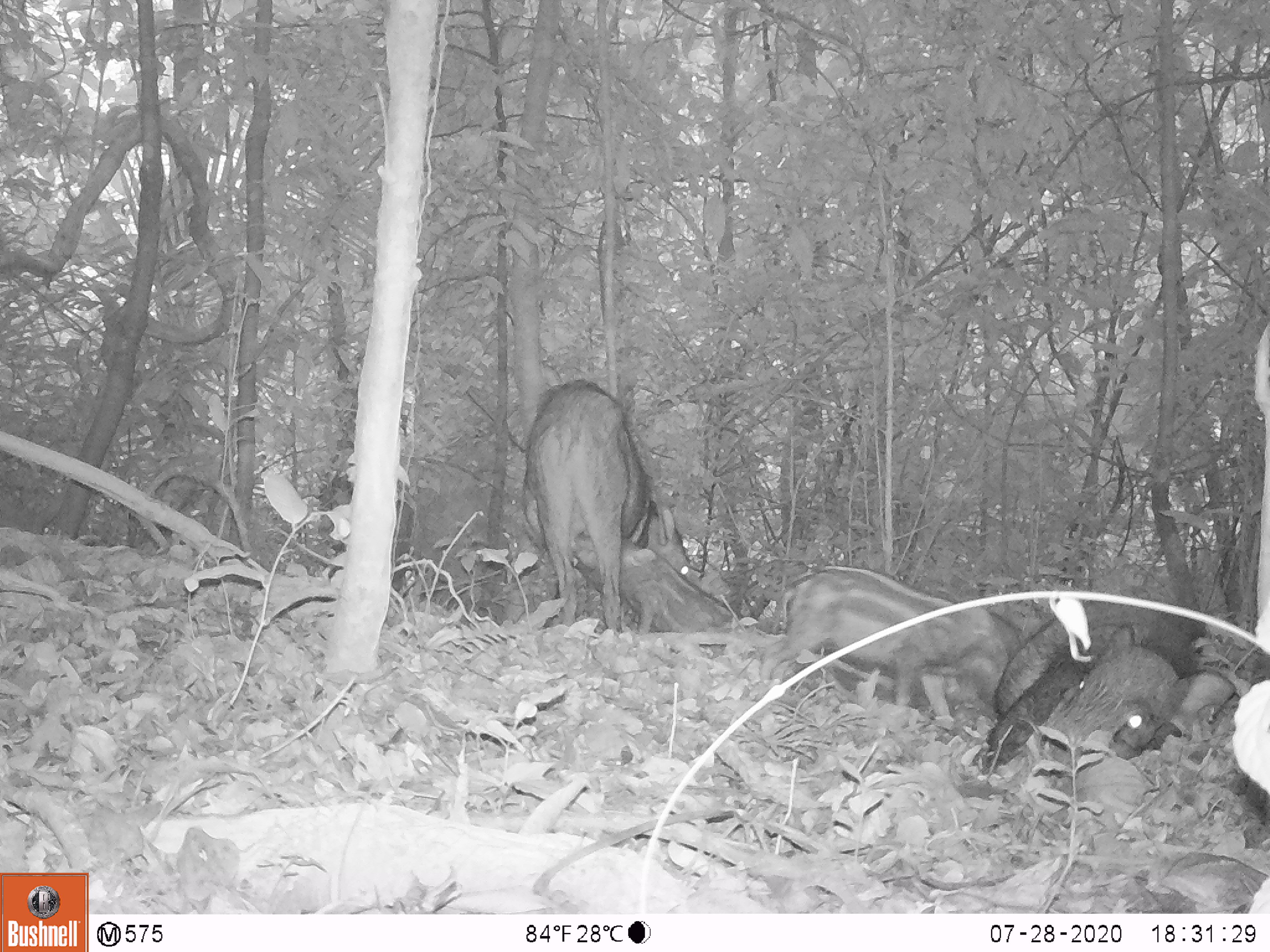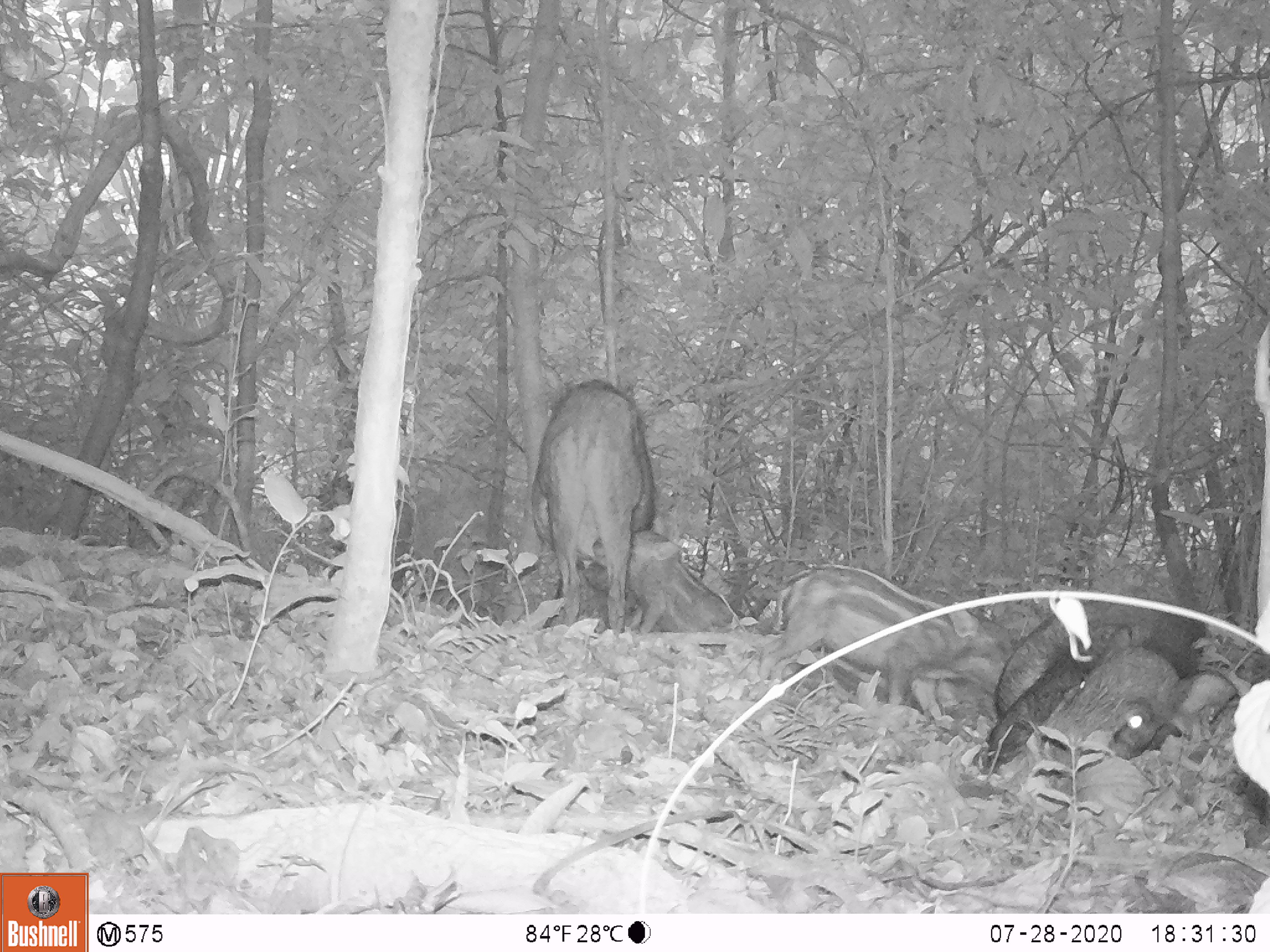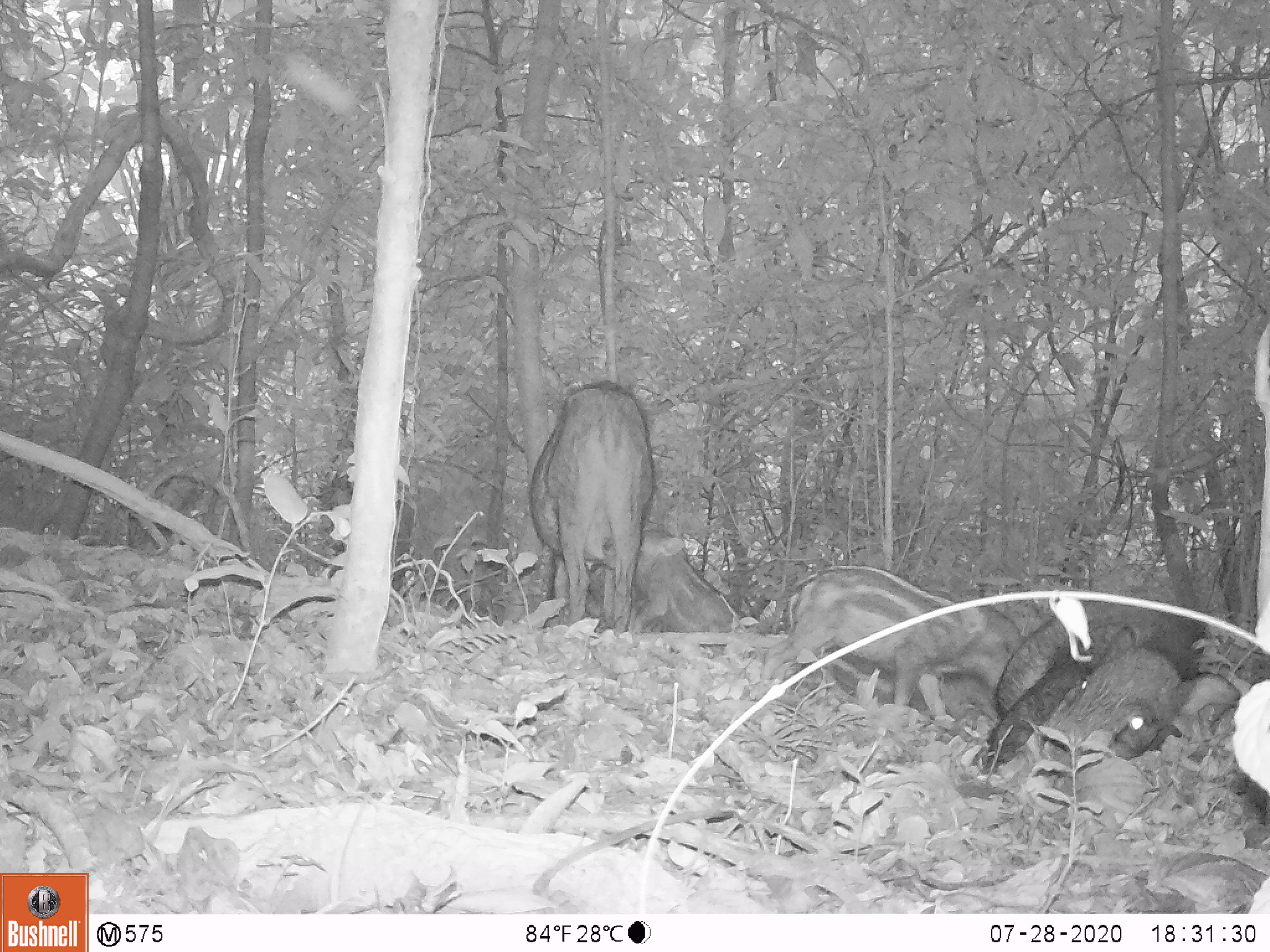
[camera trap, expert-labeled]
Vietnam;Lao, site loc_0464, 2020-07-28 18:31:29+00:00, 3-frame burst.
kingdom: Animalia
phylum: Chordata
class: Mammalia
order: Artiodactyla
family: Suidae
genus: Sus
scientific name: Sus scrofa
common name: eurasian wild pig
Eurasian wild pig (Sus scrofa). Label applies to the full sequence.